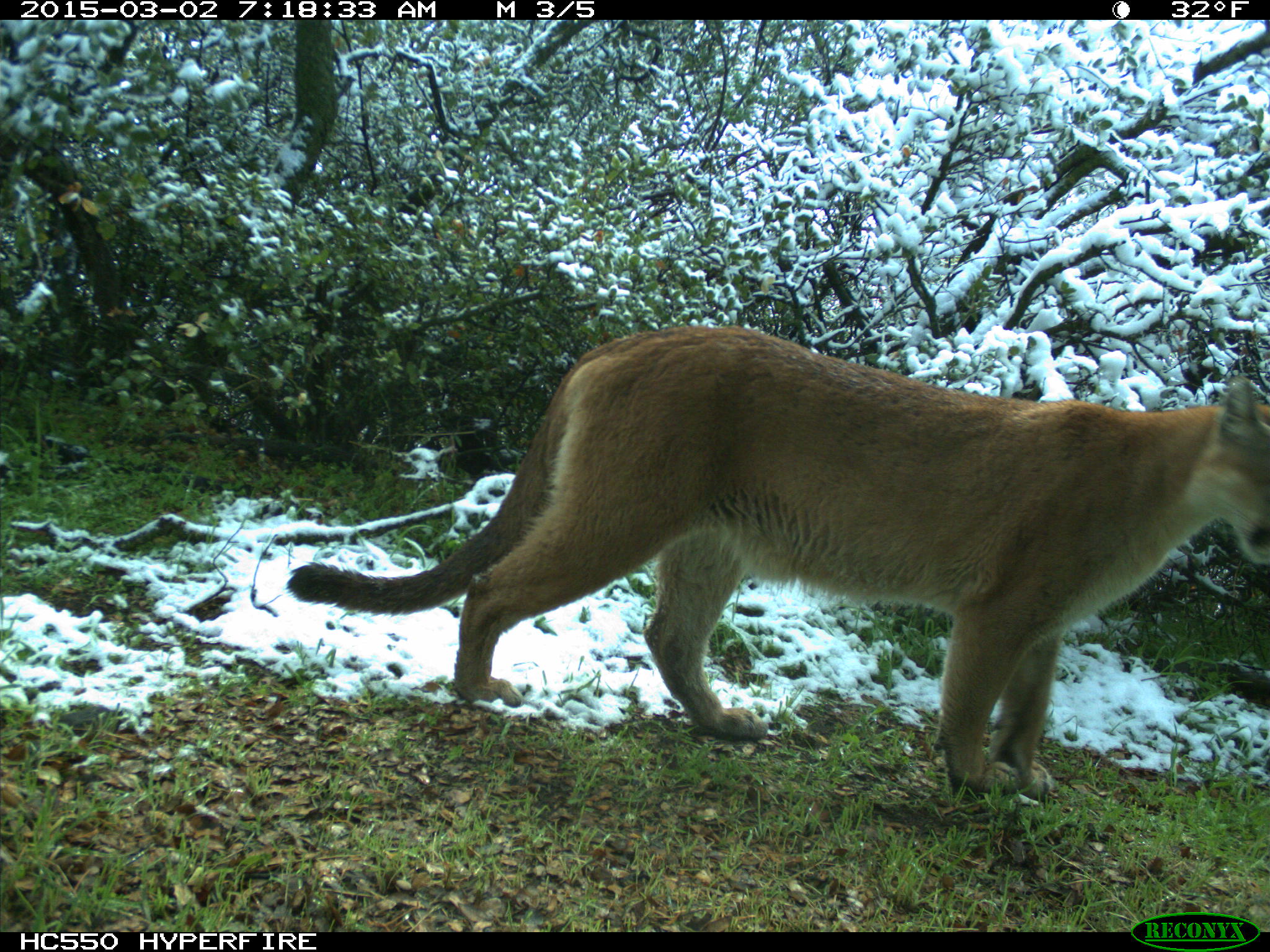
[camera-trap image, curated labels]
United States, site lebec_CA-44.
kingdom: Animalia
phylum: Chordata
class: Mammalia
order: Carnivora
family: Felidae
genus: Puma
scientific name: Puma concolor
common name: mountain lion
Puma concolor (mountain lion).